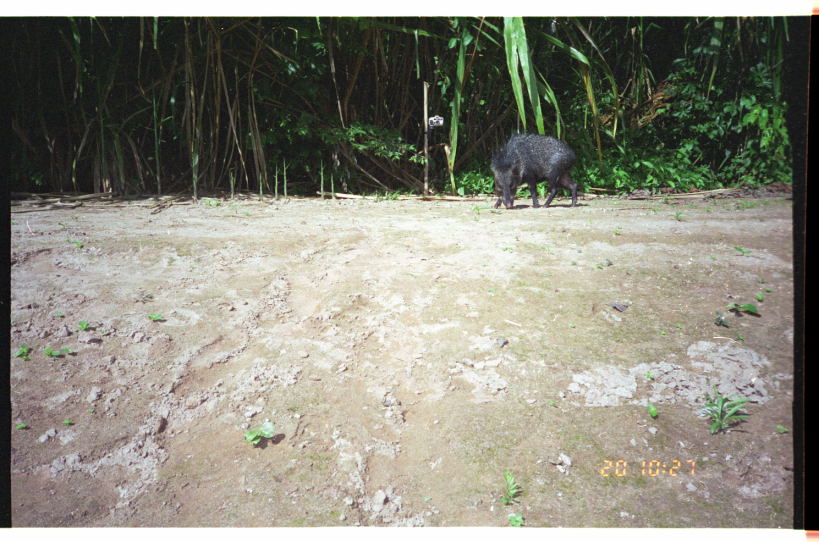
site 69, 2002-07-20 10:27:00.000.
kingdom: Animalia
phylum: Chordata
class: Mammalia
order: Artiodactyla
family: Tayassuidae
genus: Pecari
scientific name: Pecari tajacu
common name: collared peccary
Pecari tajacu (collared peccary).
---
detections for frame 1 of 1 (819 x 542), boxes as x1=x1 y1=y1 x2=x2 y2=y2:
pecari tajacu: x1=489 y1=132 x2=578 y2=209